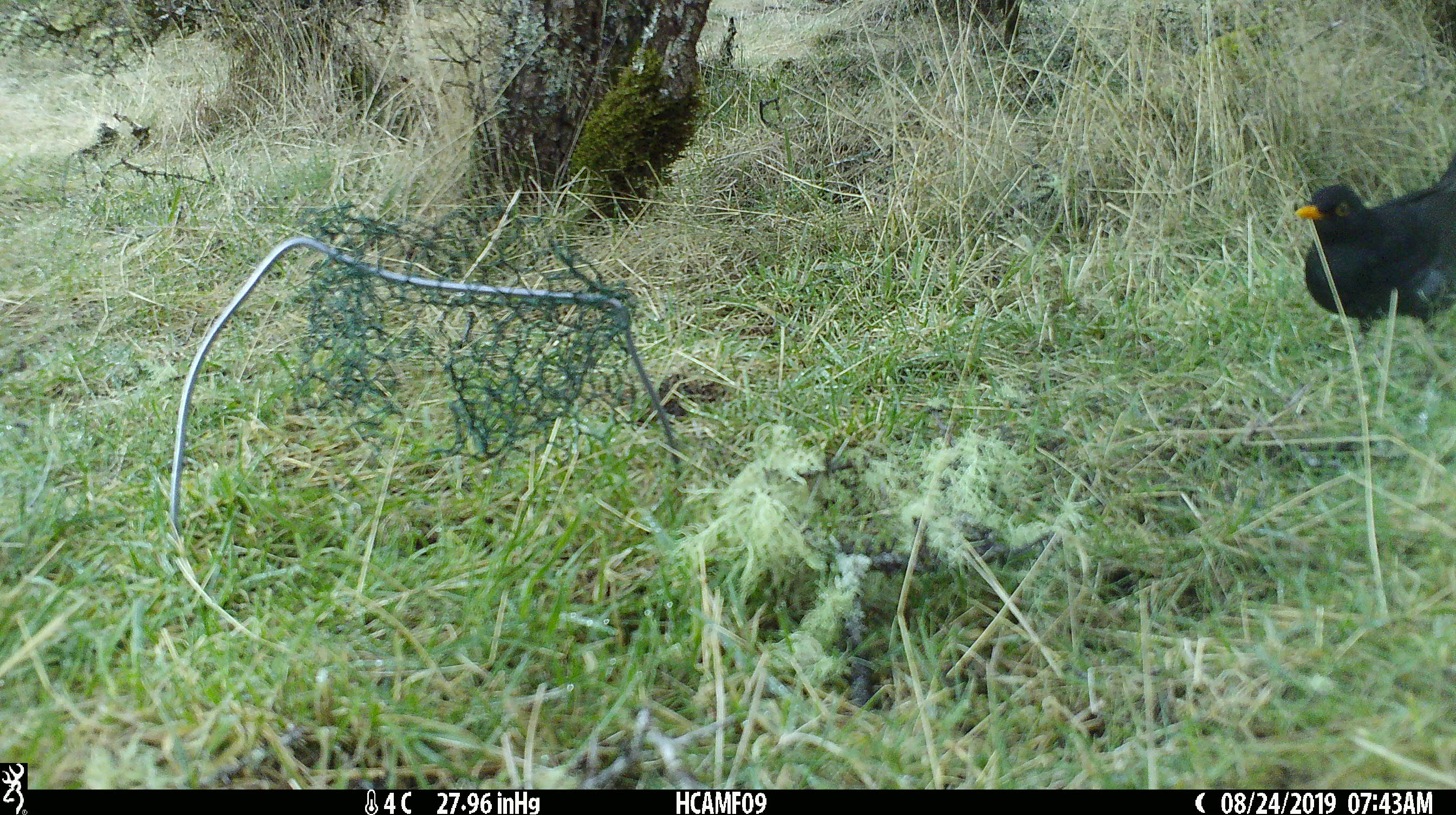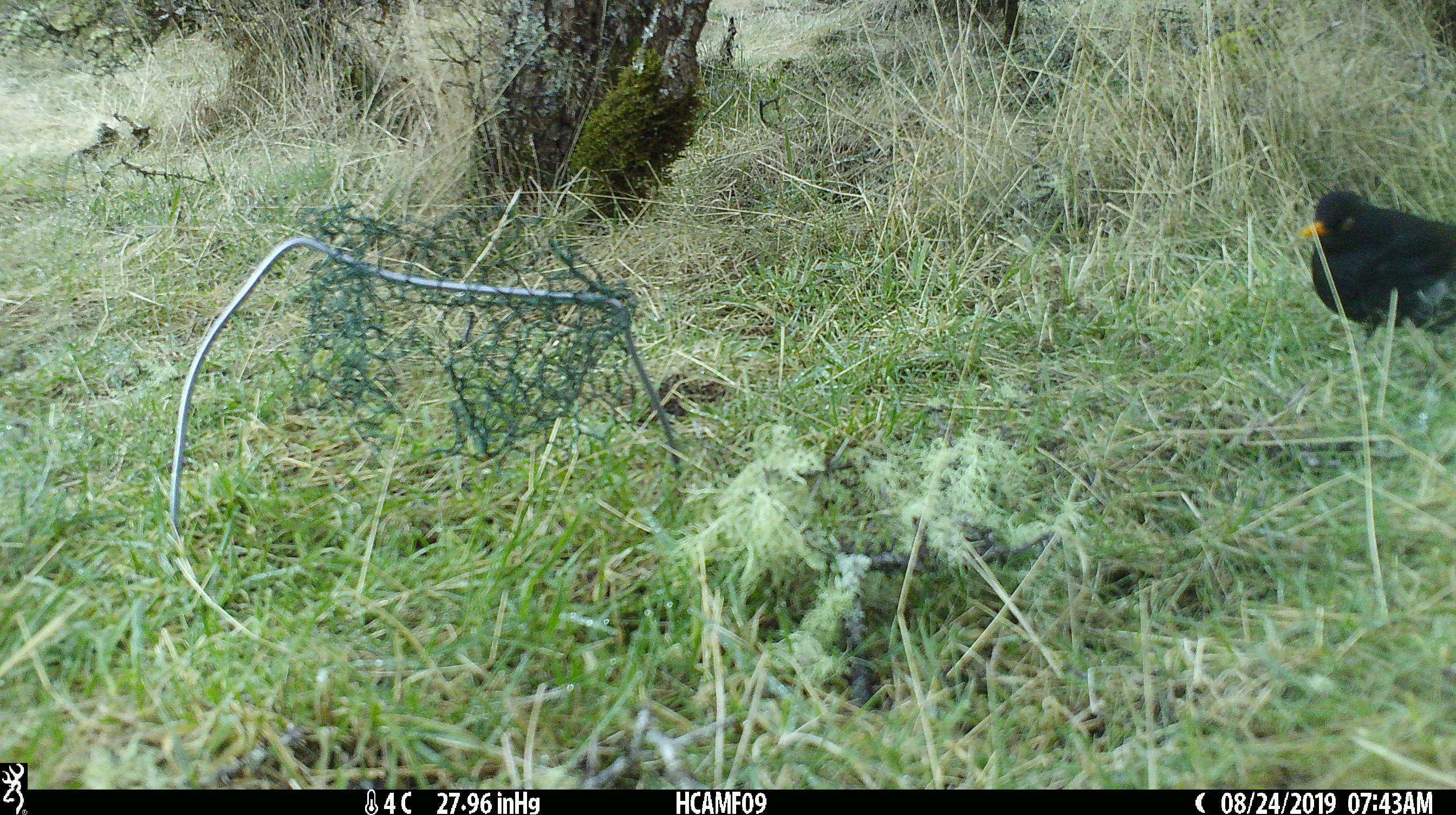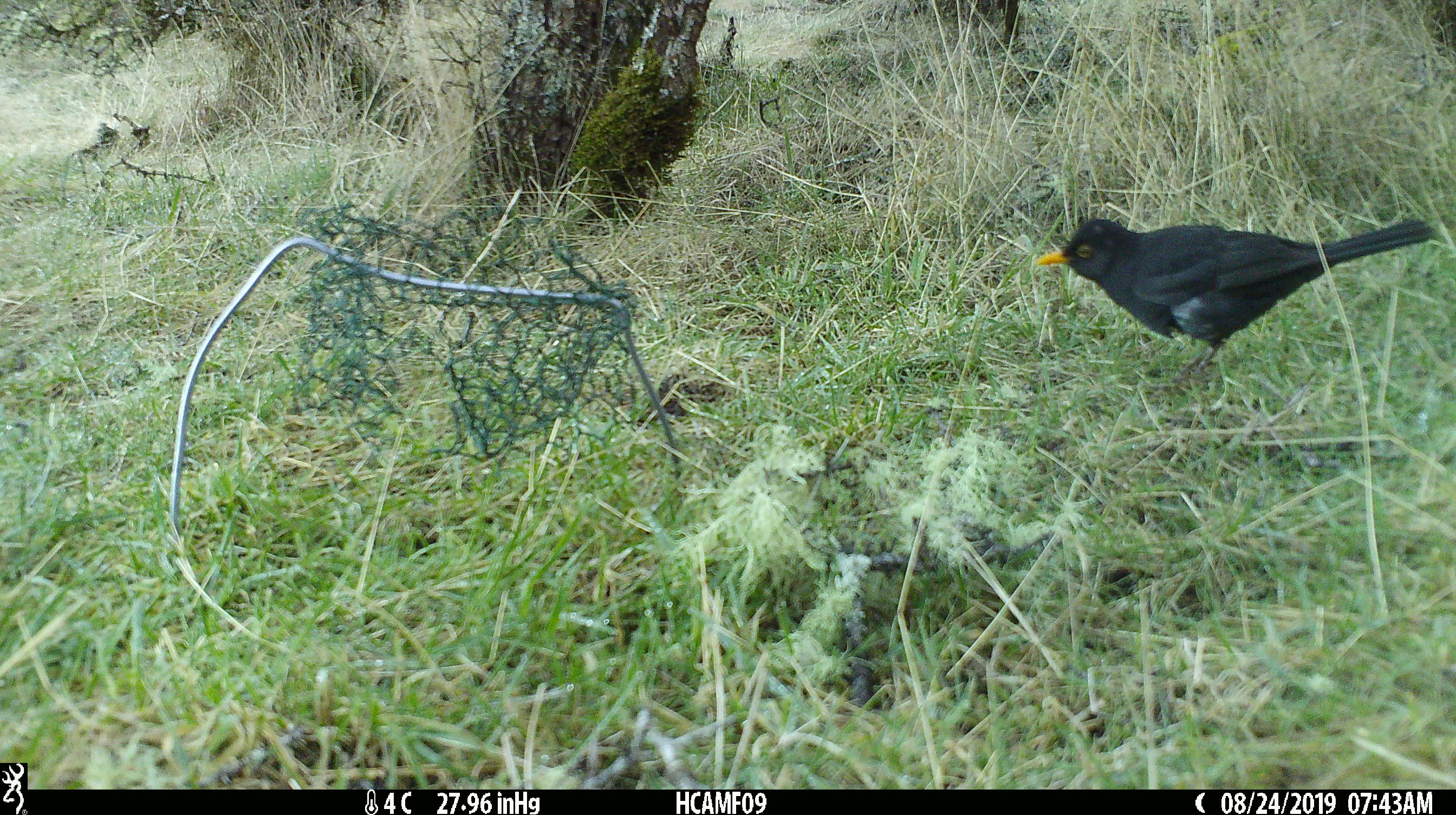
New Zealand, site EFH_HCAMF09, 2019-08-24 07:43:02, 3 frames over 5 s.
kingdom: Animalia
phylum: Chordata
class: Aves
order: Passeriformes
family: Turdidae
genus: Turdus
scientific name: Turdus merula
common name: eurasian blackbird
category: blackbird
Blackbird (eurasian blackbird) (Turdus merula).